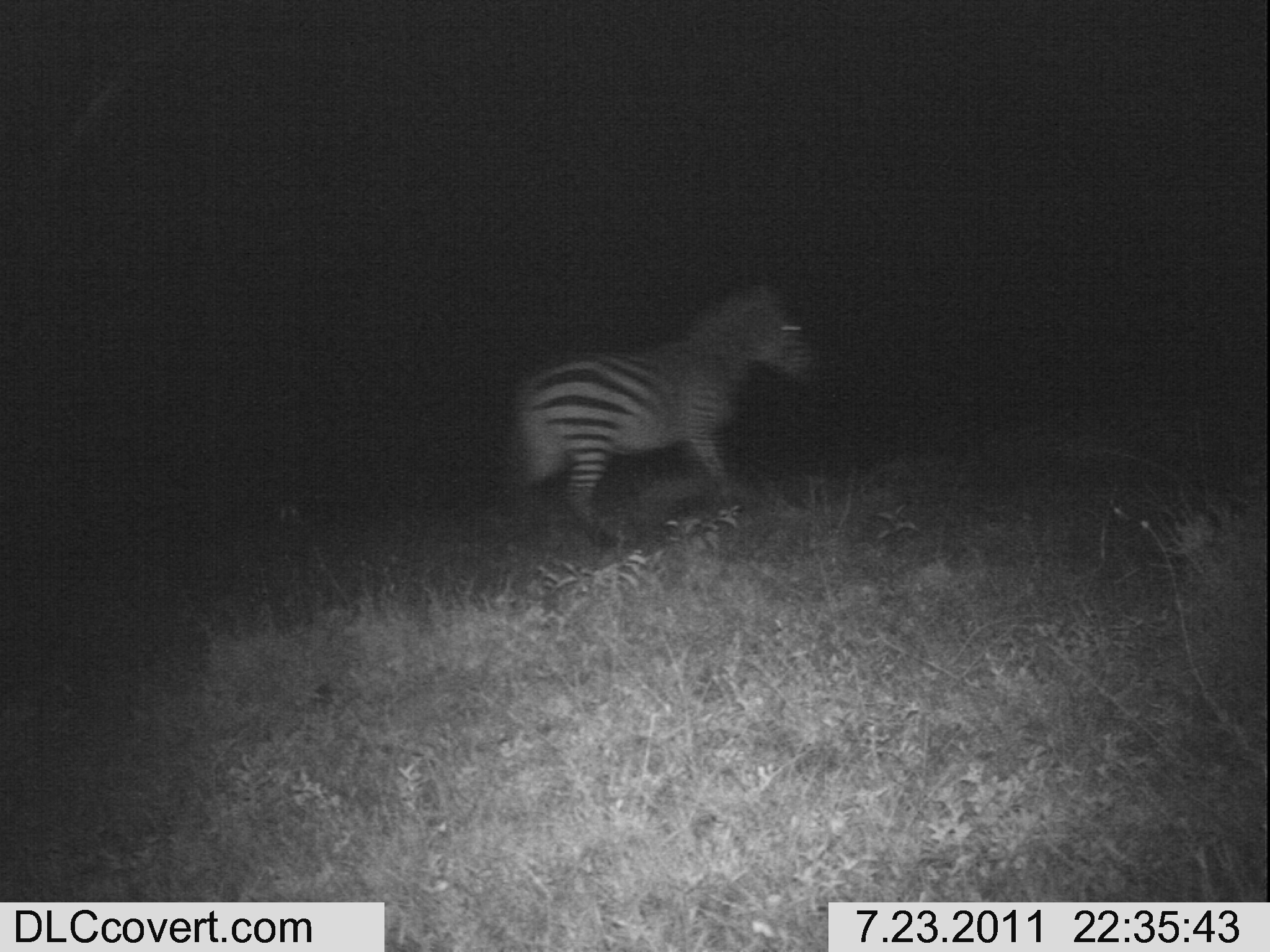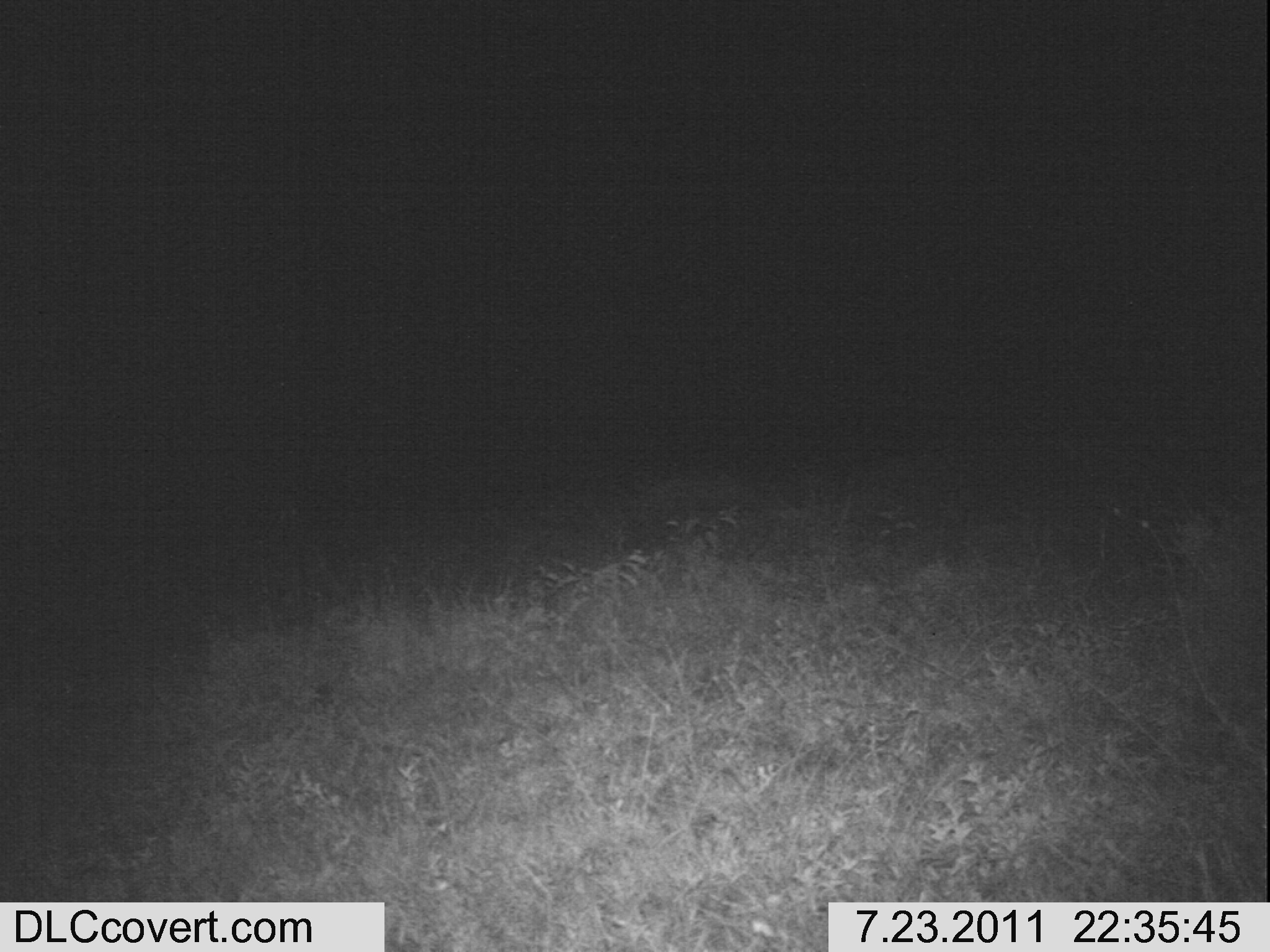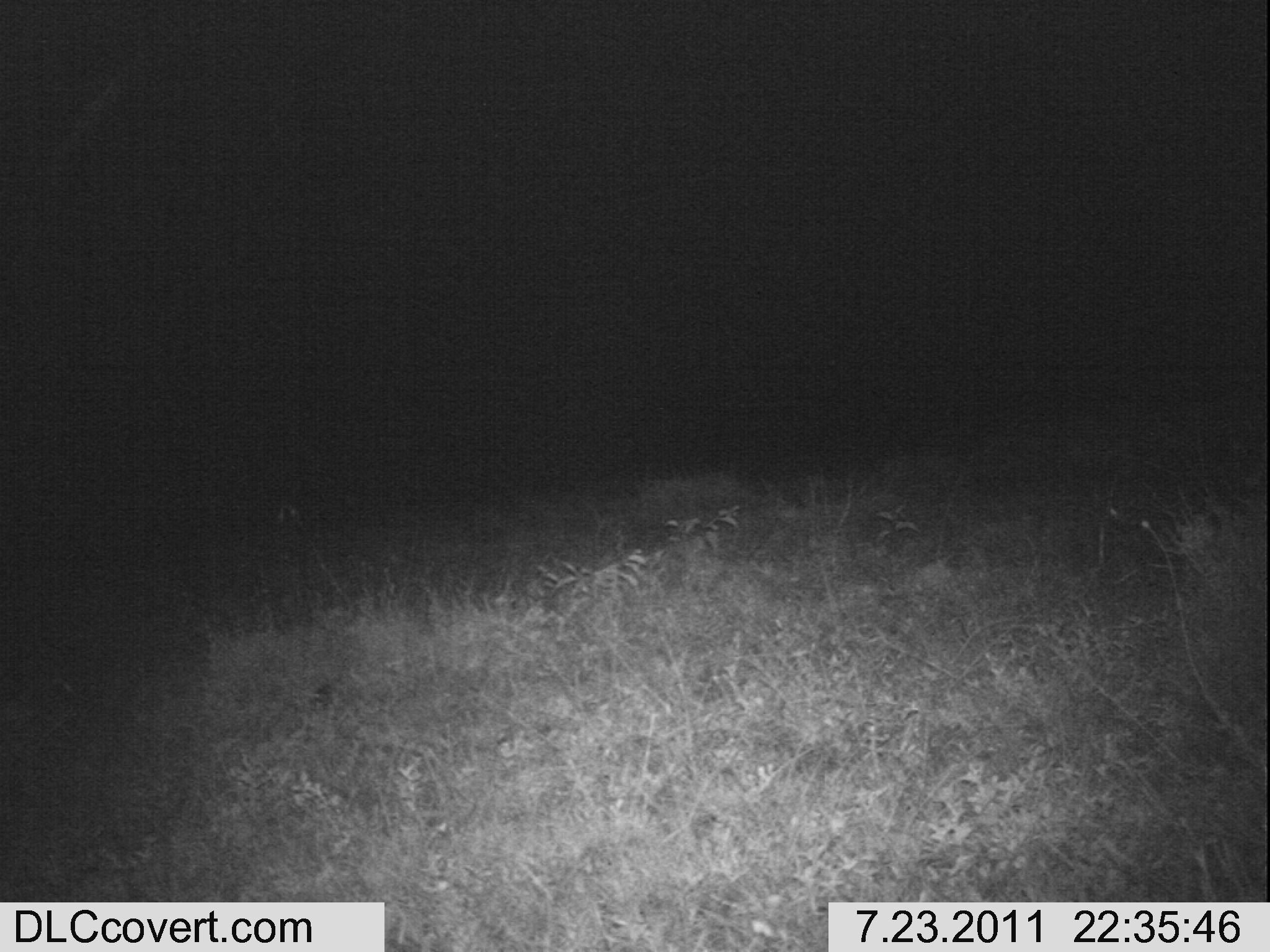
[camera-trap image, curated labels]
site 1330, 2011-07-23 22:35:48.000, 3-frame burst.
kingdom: Animalia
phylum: Chordata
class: Mammalia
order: Perissodactyla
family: Equidae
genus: Equus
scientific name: Equus quagga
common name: plains zebra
Equus quagga (plains zebra), count 1.